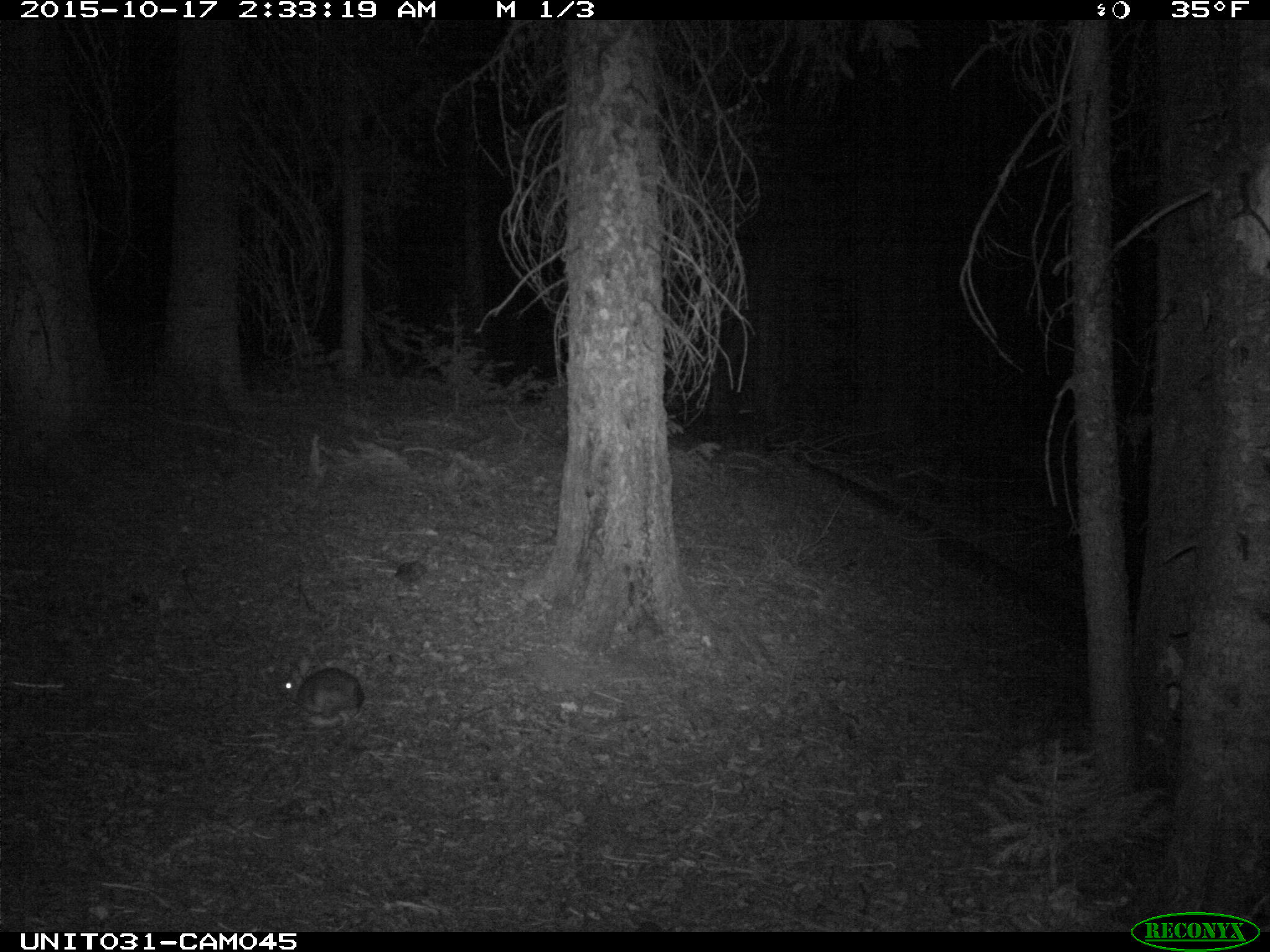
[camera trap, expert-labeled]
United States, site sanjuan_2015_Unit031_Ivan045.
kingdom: Animalia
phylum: Chordata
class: Mammalia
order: Lagomorpha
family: Leporidae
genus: Lepus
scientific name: Lepus americanus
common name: snowshoe hare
Lepus americanus (snowshoe hare).